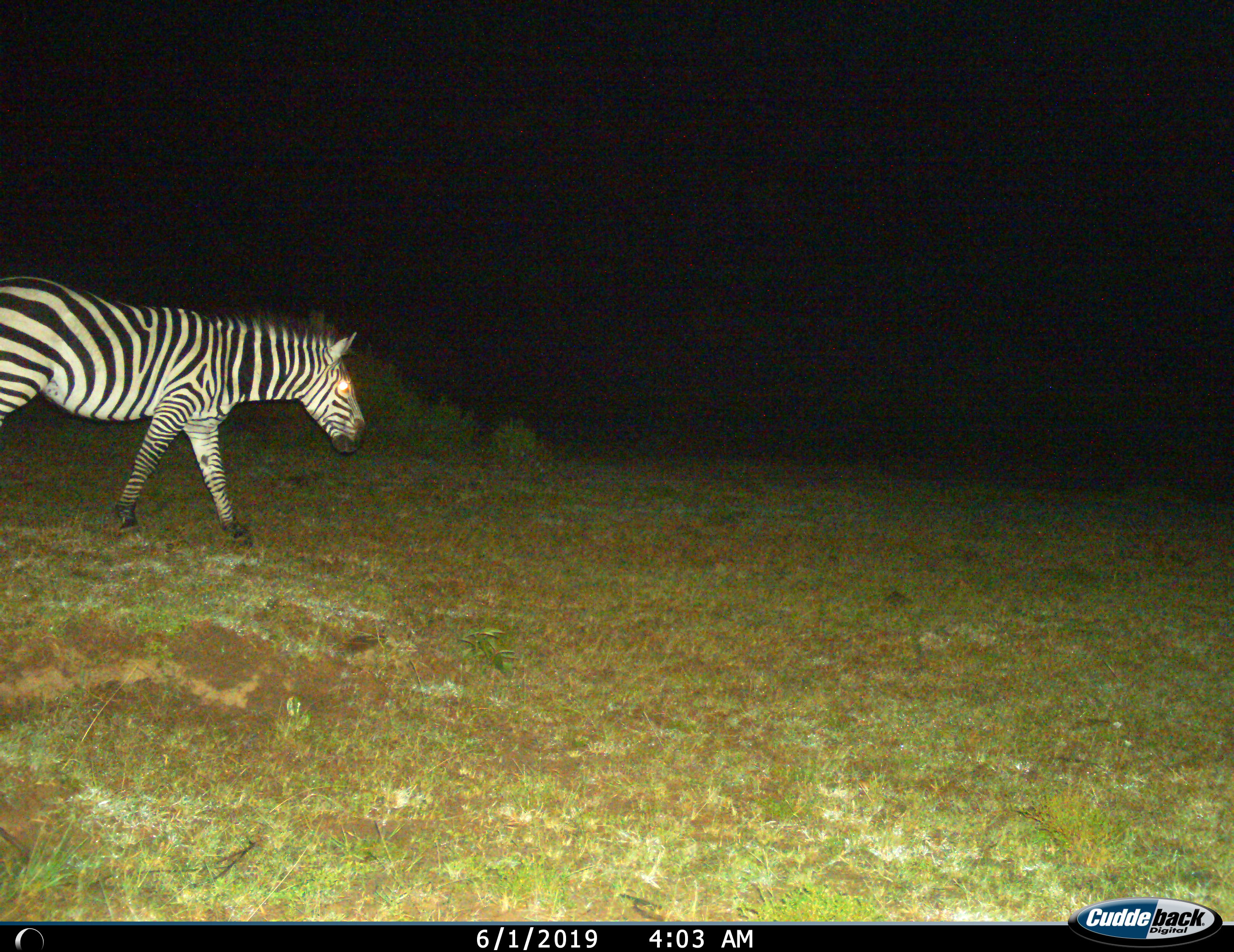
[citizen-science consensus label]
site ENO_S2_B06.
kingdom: Animalia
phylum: Chordata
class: Mammalia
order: Perissodactyla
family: Equidae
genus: Equus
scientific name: Equus quagga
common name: plains zebra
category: zebraplains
Zebraplains (plains zebra) (Equus quagga), count 1. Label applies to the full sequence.